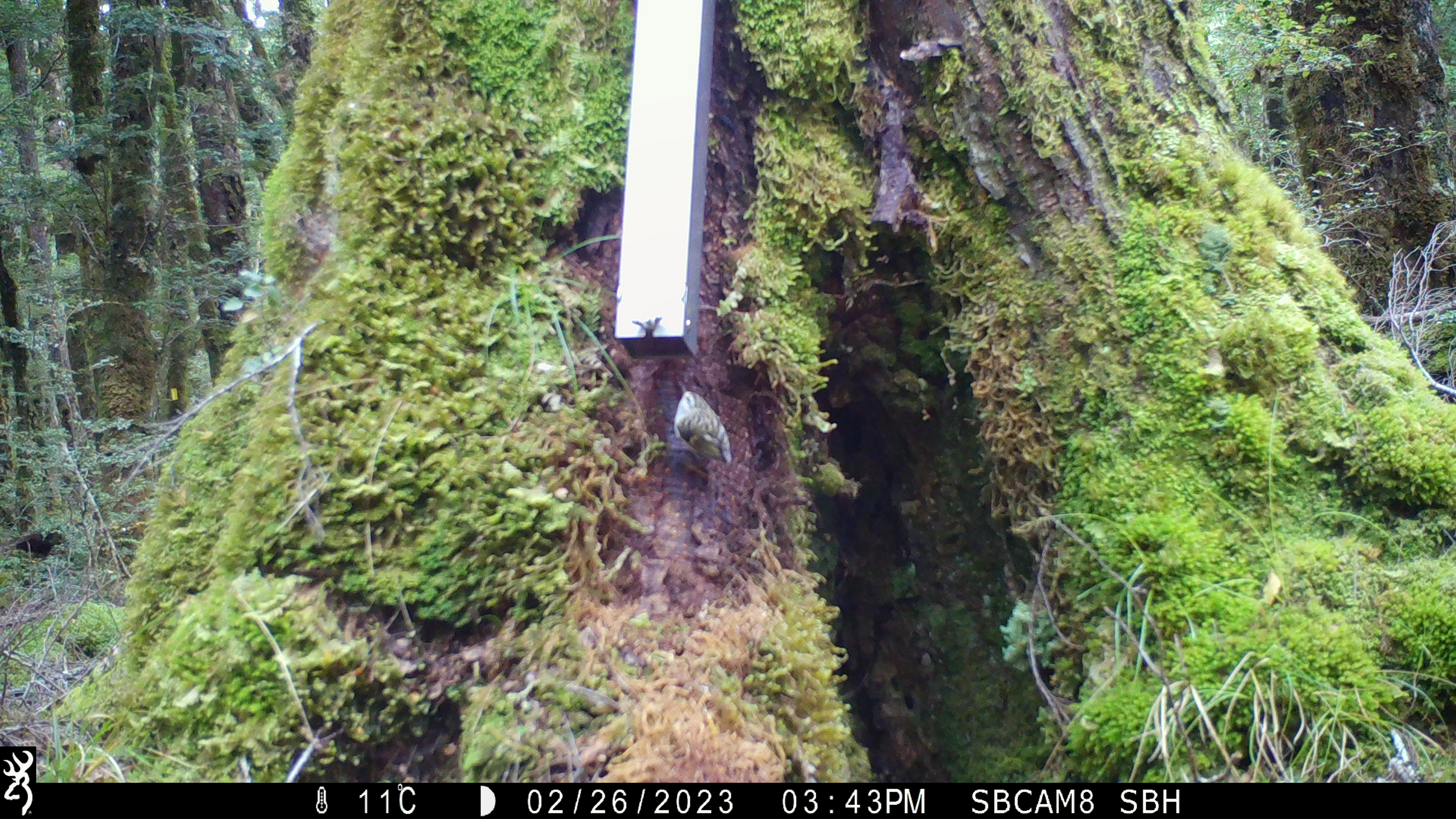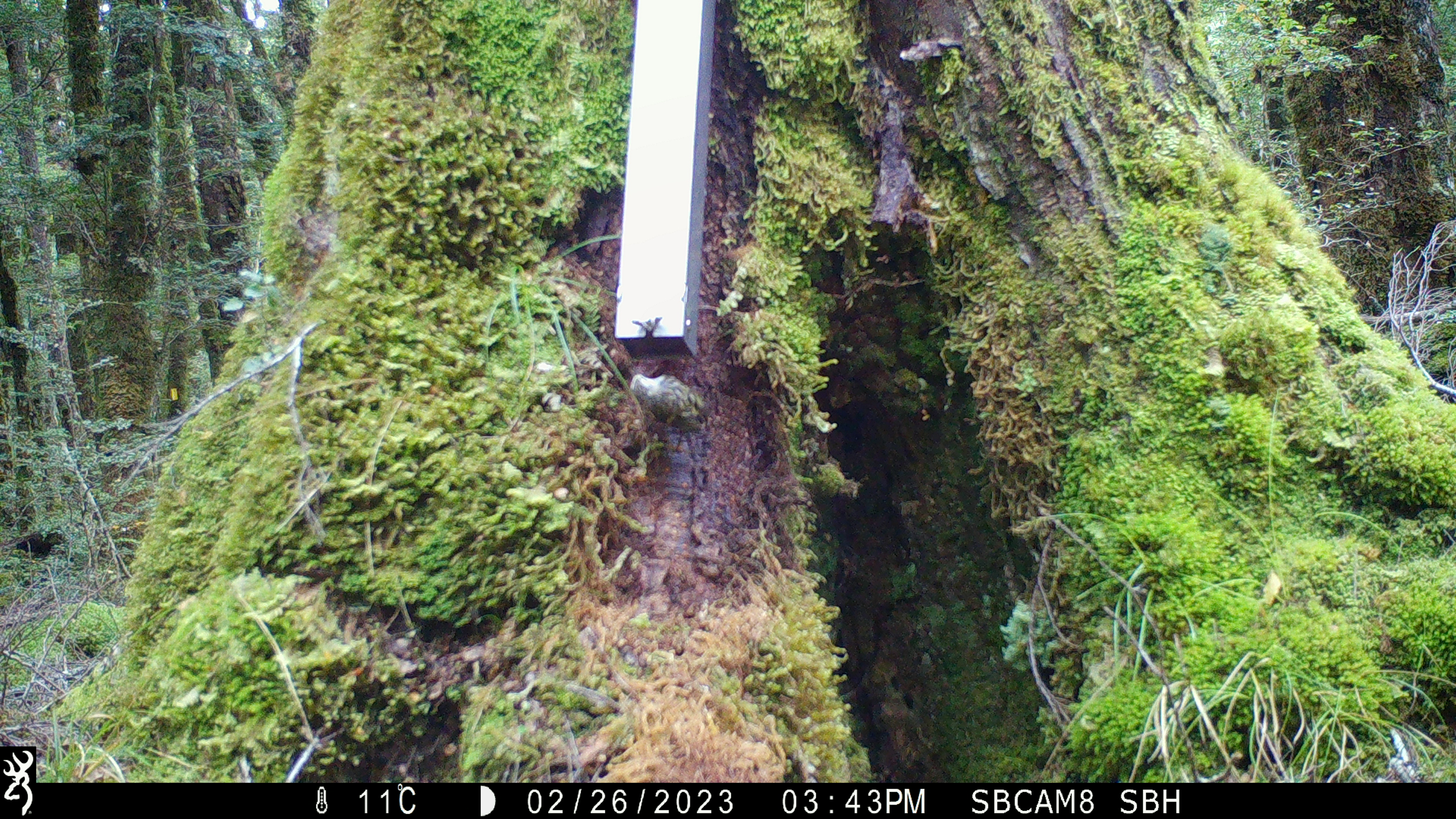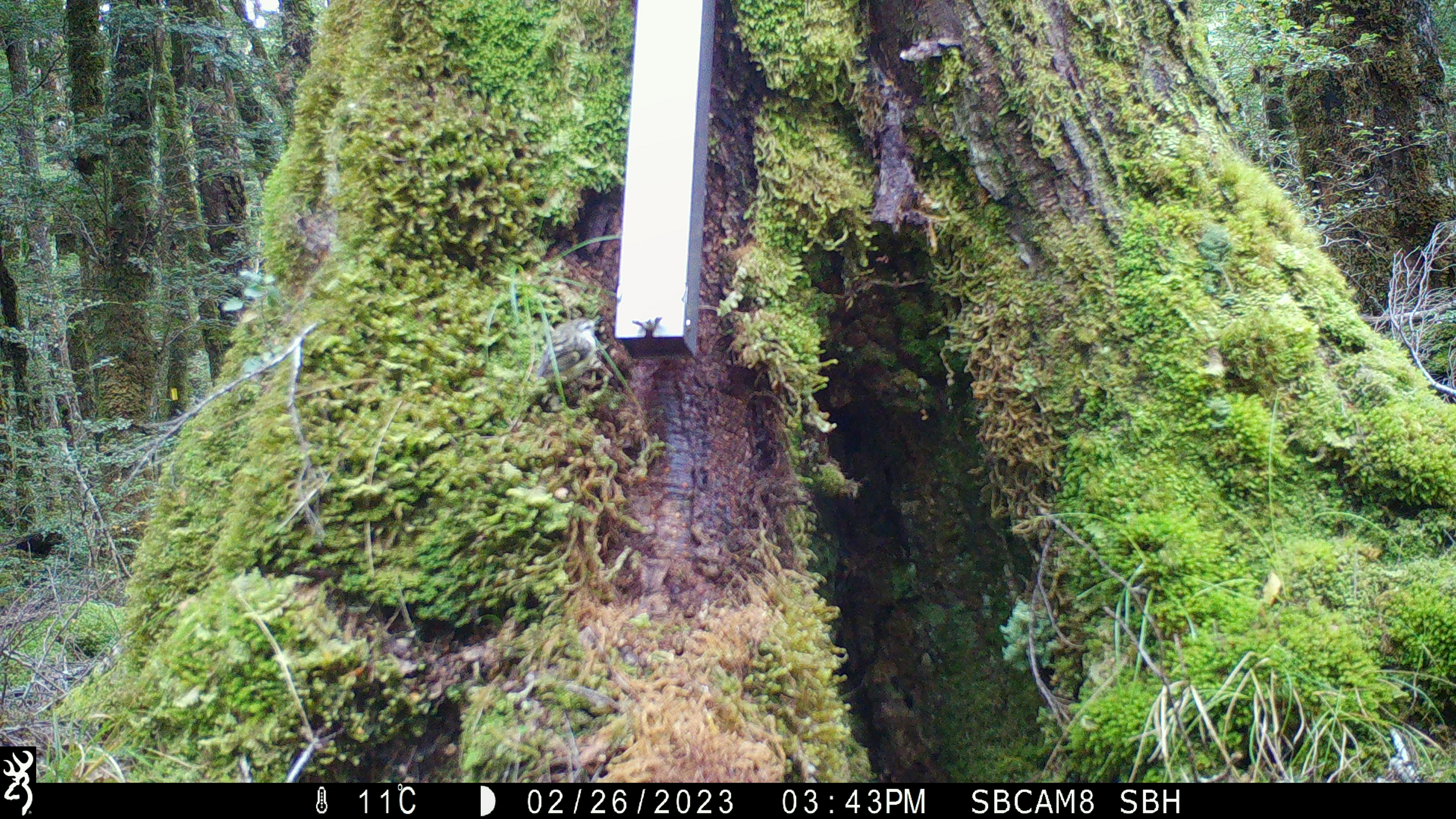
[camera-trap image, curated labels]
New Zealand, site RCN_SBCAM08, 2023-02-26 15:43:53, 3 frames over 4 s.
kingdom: Animalia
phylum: Chordata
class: Aves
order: Passeriformes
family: Acanthisittidae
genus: Acanthisitta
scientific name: Acanthisitta chloris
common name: rifleman